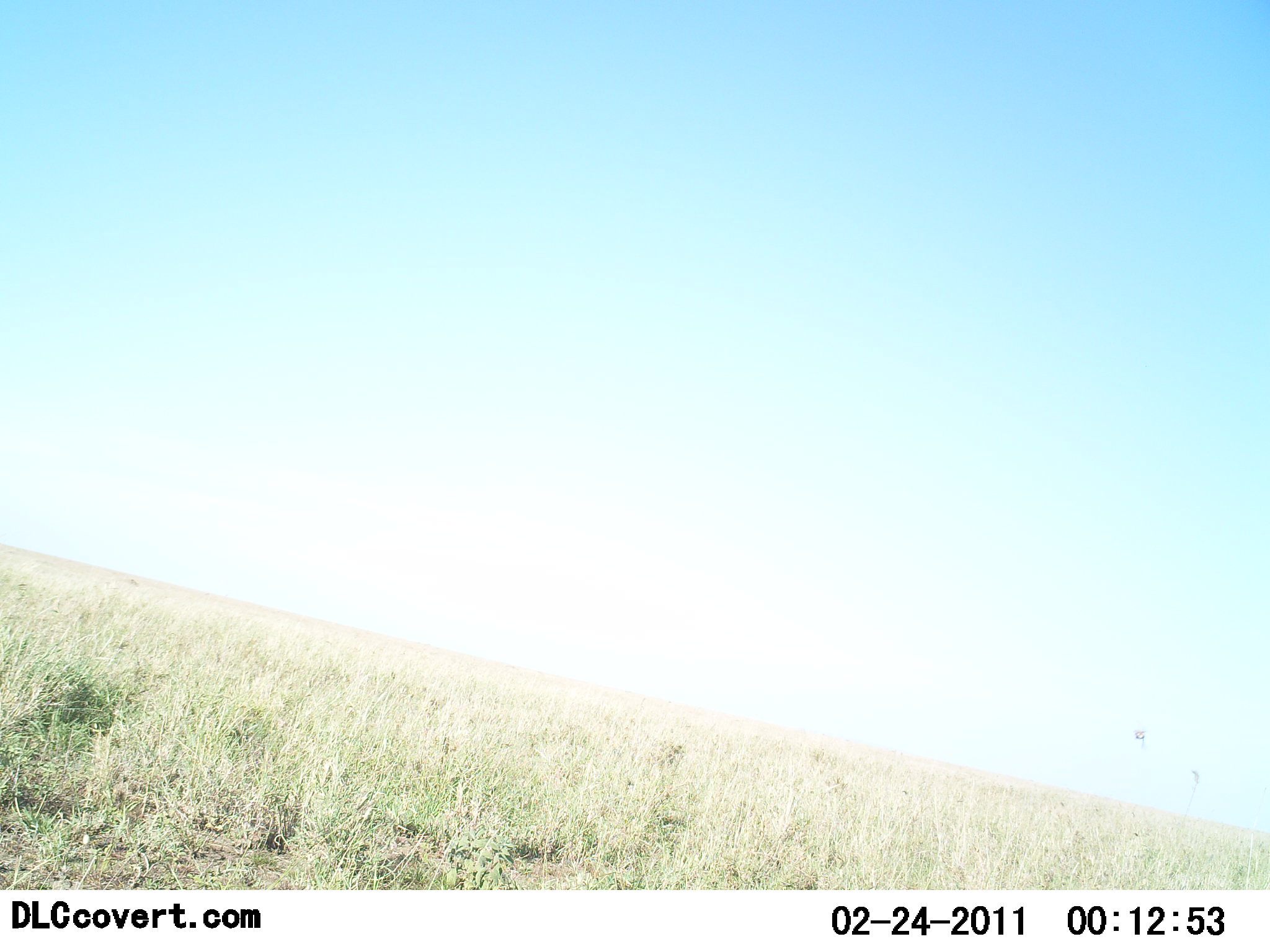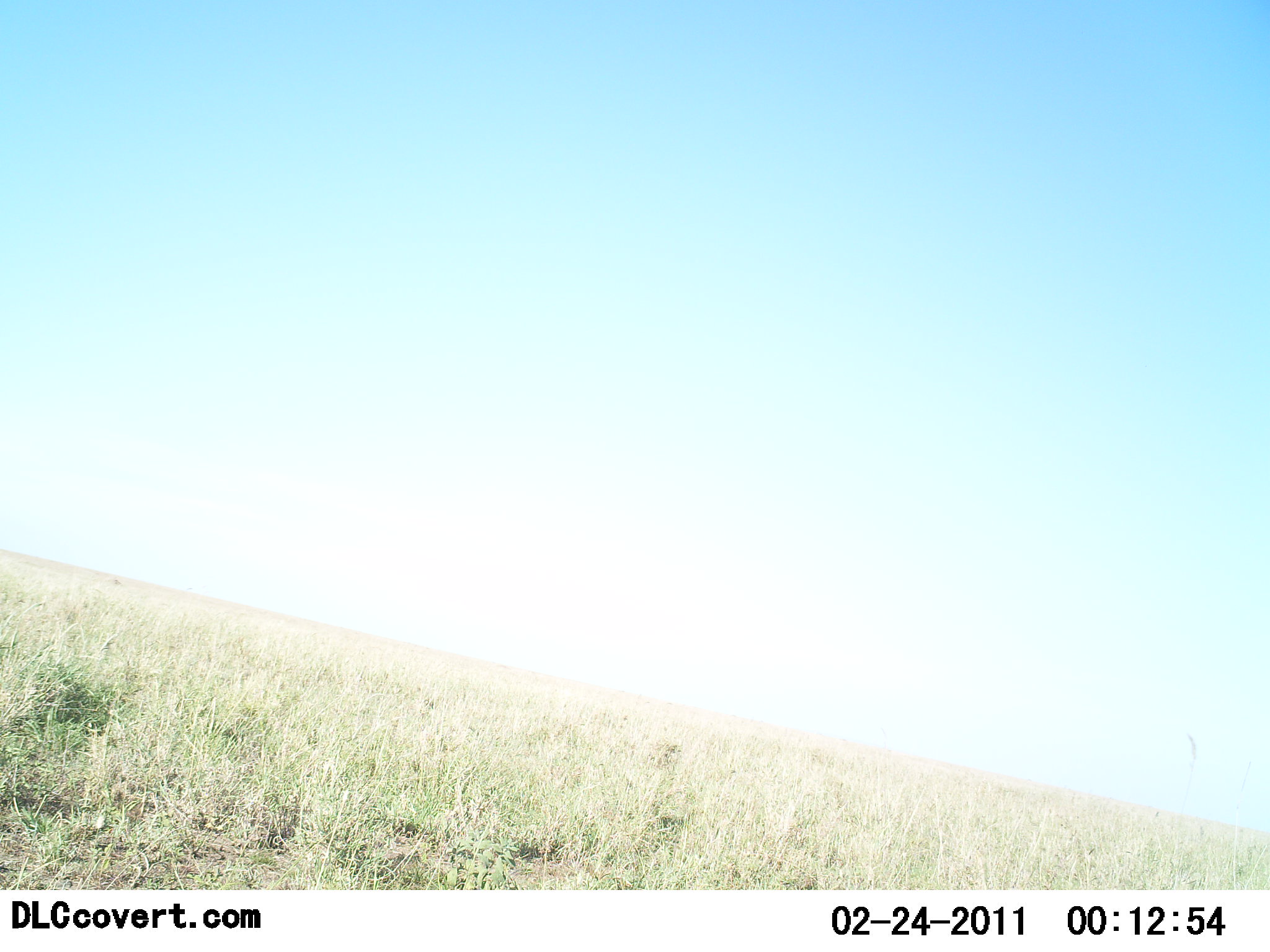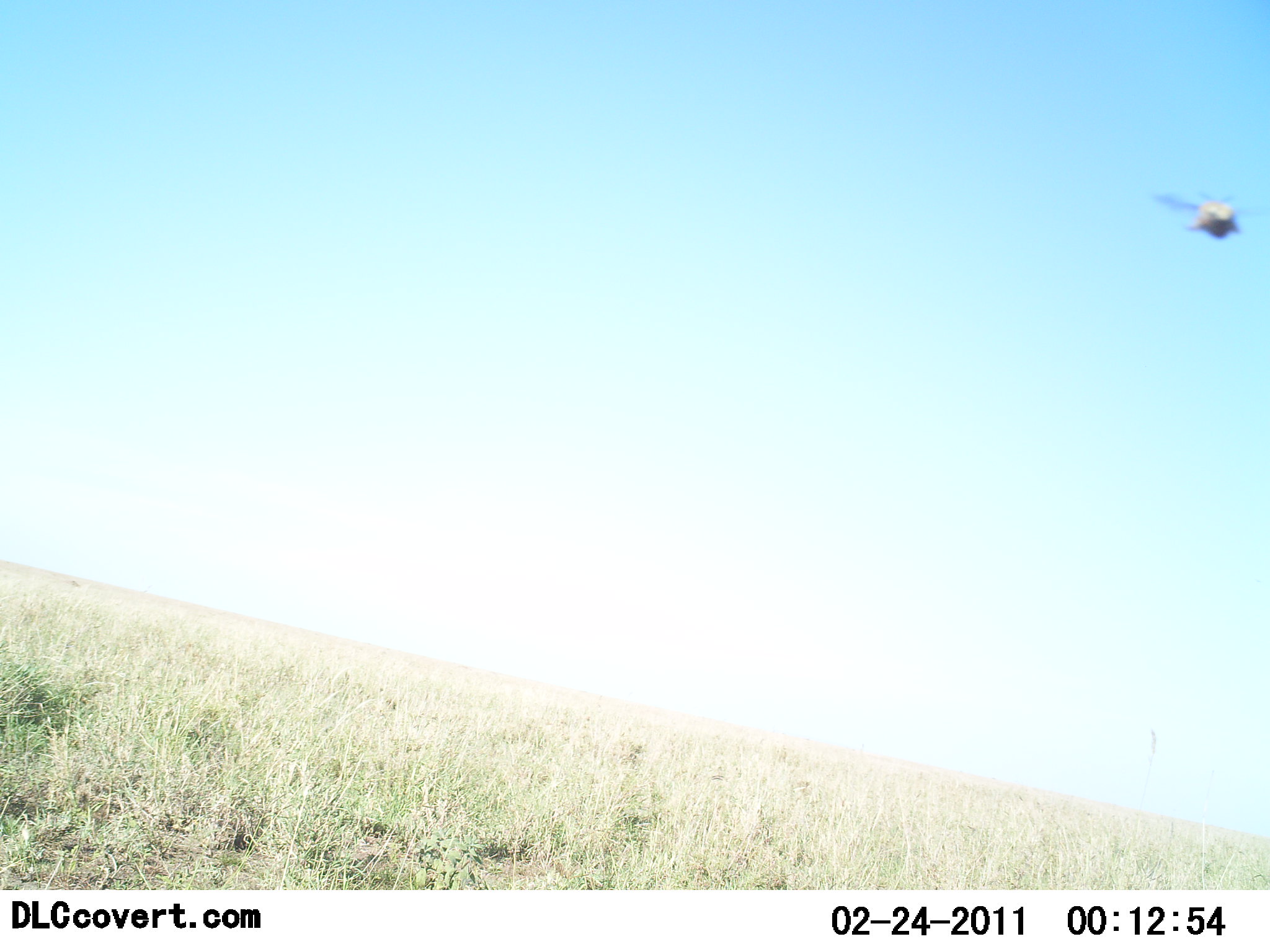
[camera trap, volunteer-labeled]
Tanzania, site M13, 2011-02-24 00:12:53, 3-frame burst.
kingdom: Animalia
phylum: Chordata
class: Aves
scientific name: Aves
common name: bird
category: otherbird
Otherbird (bird) (Aves), count 1. Behavior (volunteer vote fractions): standing 0%, resting 0%, moving 100%, interacting 0%. Young present (vote fraction): 0%. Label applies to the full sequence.